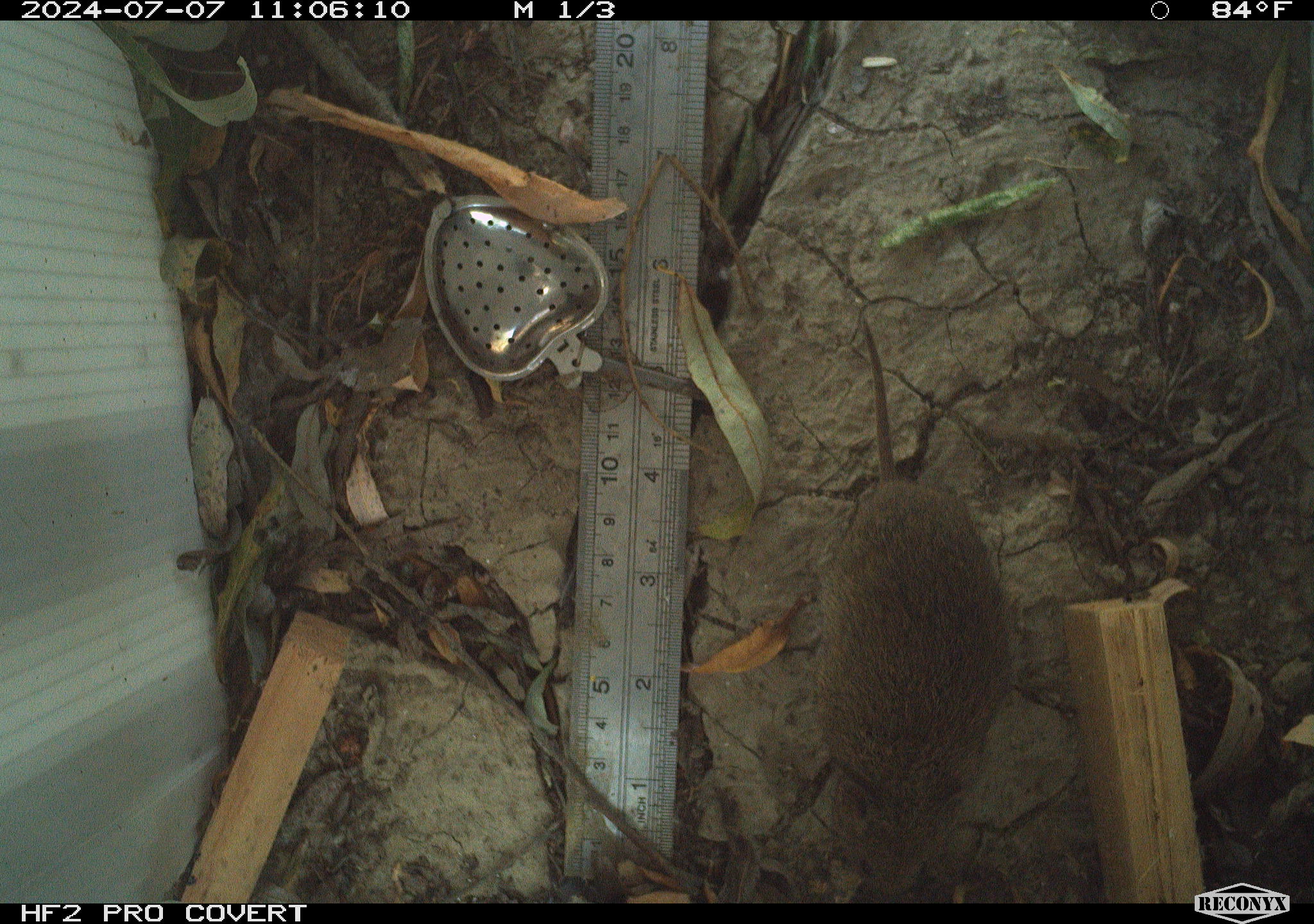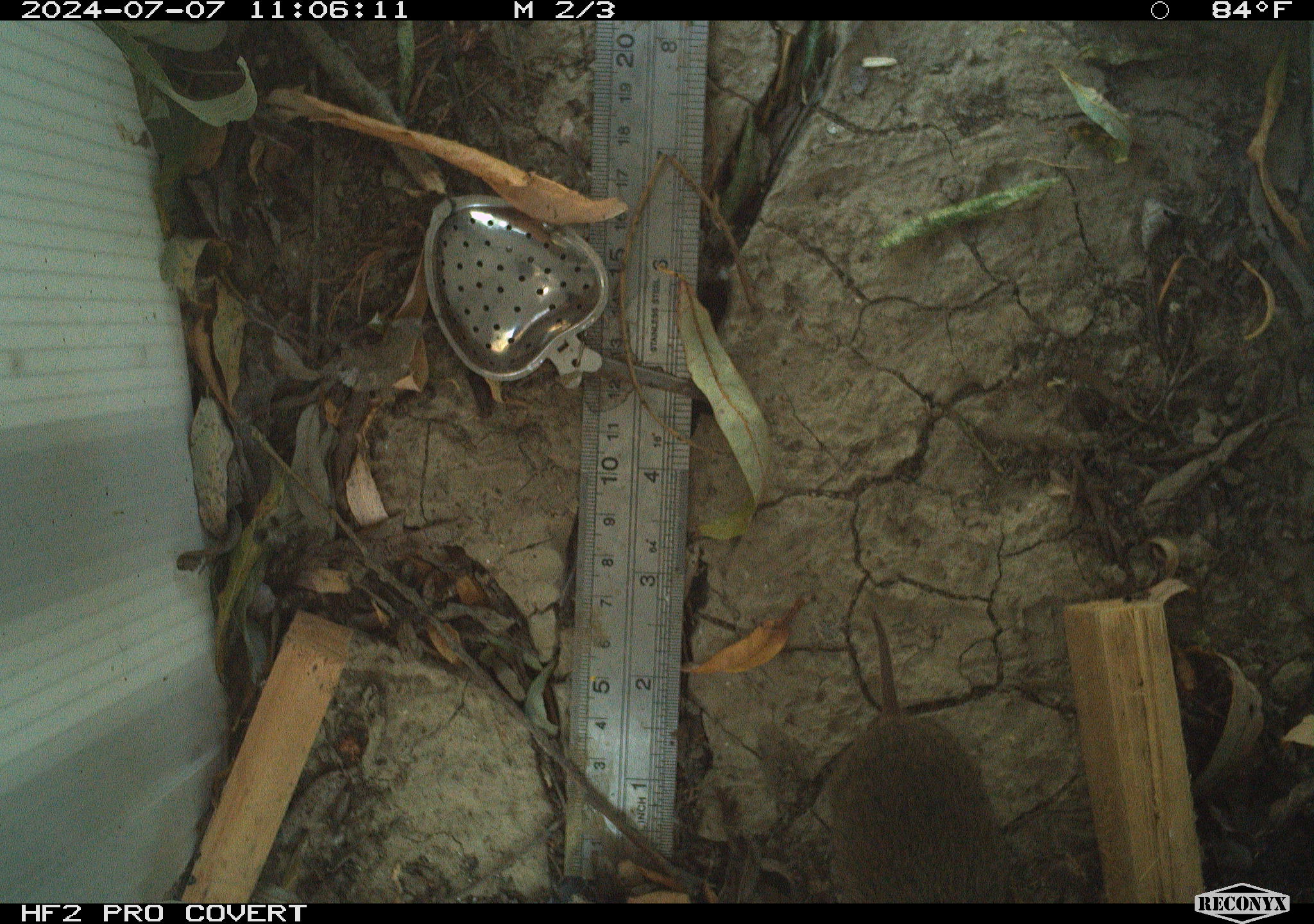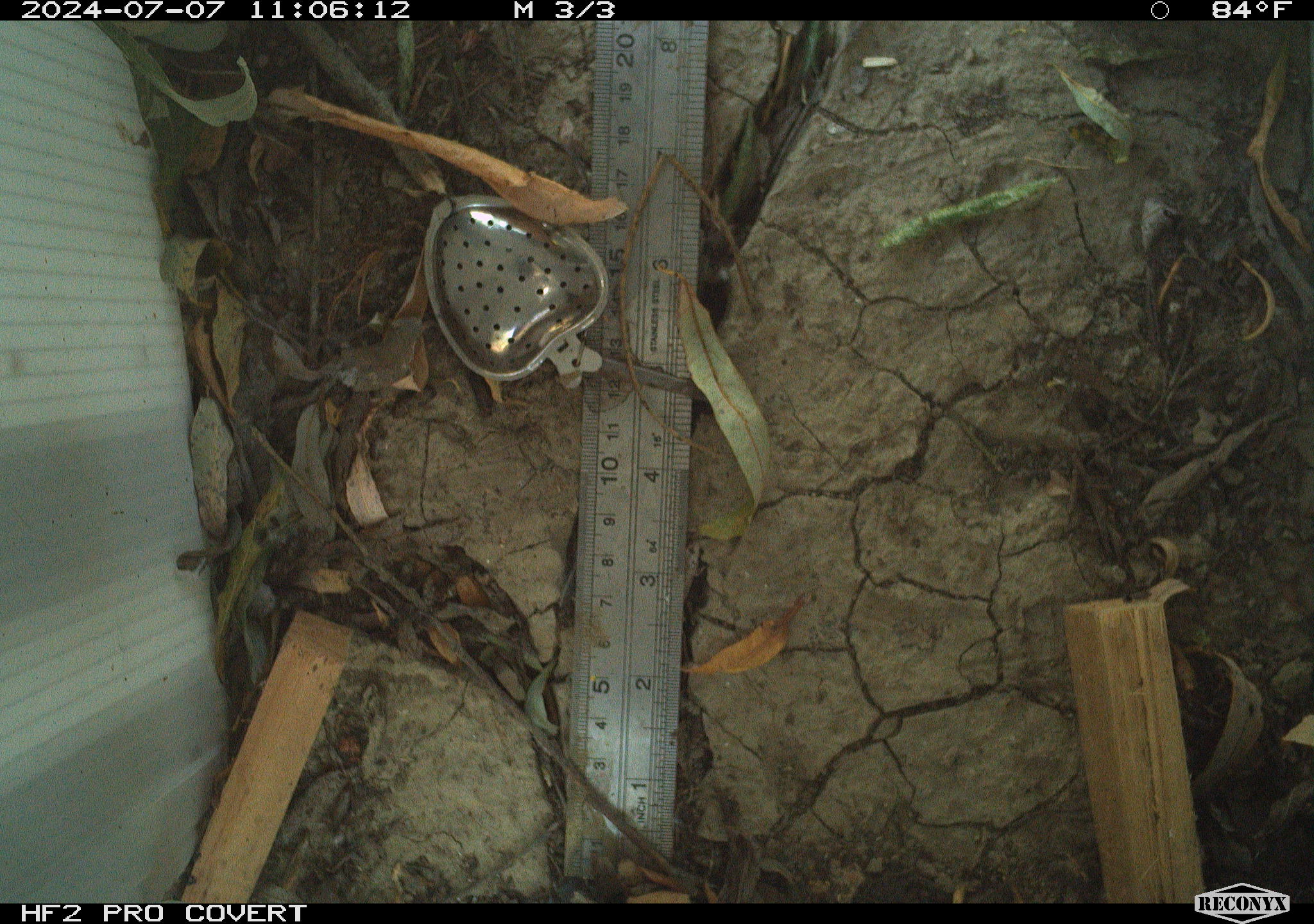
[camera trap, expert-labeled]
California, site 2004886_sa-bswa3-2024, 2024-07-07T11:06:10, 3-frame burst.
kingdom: Animalia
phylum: Chordata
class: Mammalia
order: Rodentia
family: Cricetidae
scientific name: Arvicolinae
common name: voles, lemmings, and muskrats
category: arvicolinae subfamily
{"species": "arvicolinae subfamily (voles, lemmings, and muskrats) (Arvicolinae)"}